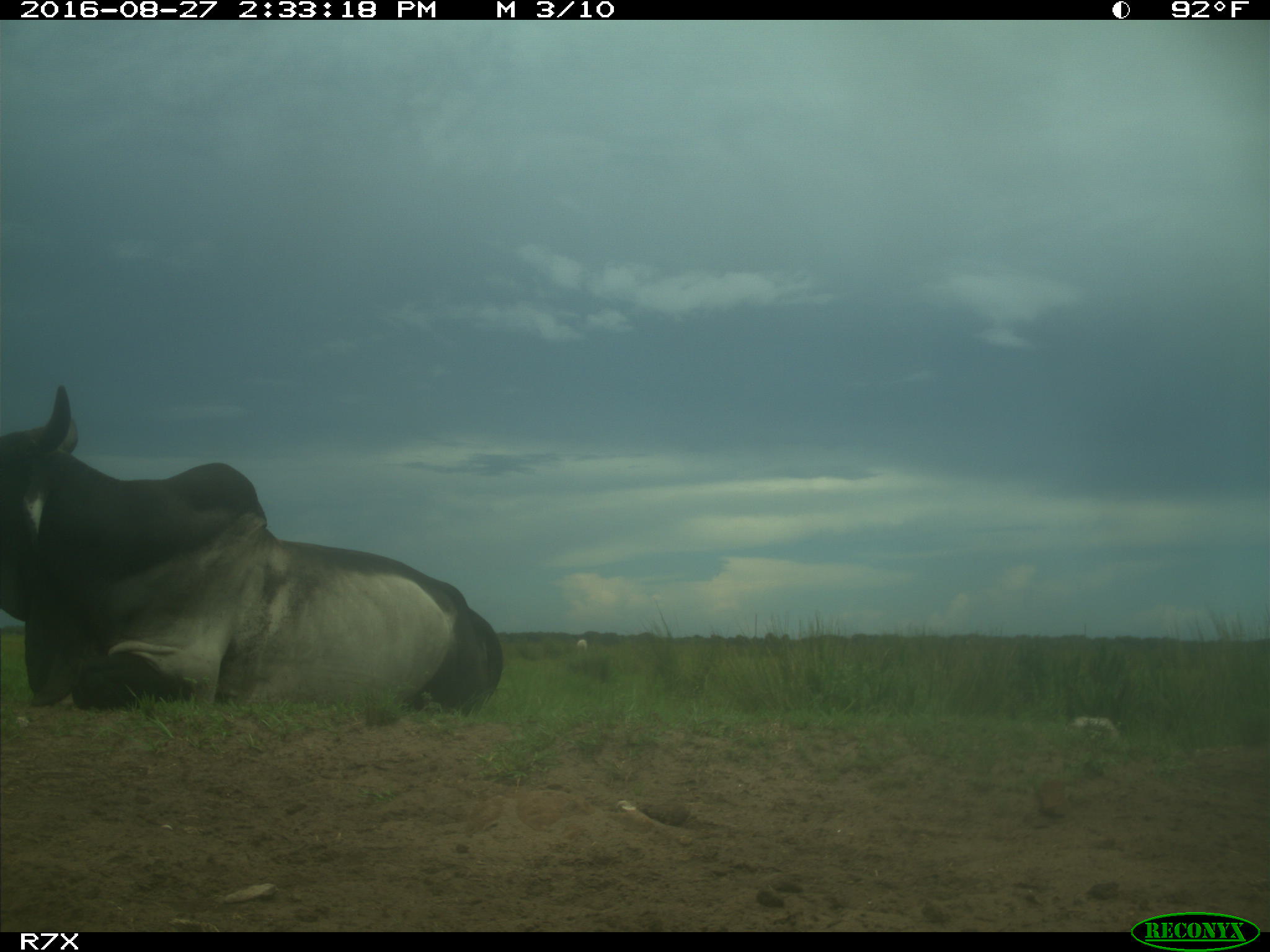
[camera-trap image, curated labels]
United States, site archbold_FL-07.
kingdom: Animalia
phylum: Chordata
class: Mammalia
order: Artiodactyla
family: Bovidae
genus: Bos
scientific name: Bos taurus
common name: domestic cow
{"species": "Bos taurus (domestic cow)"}